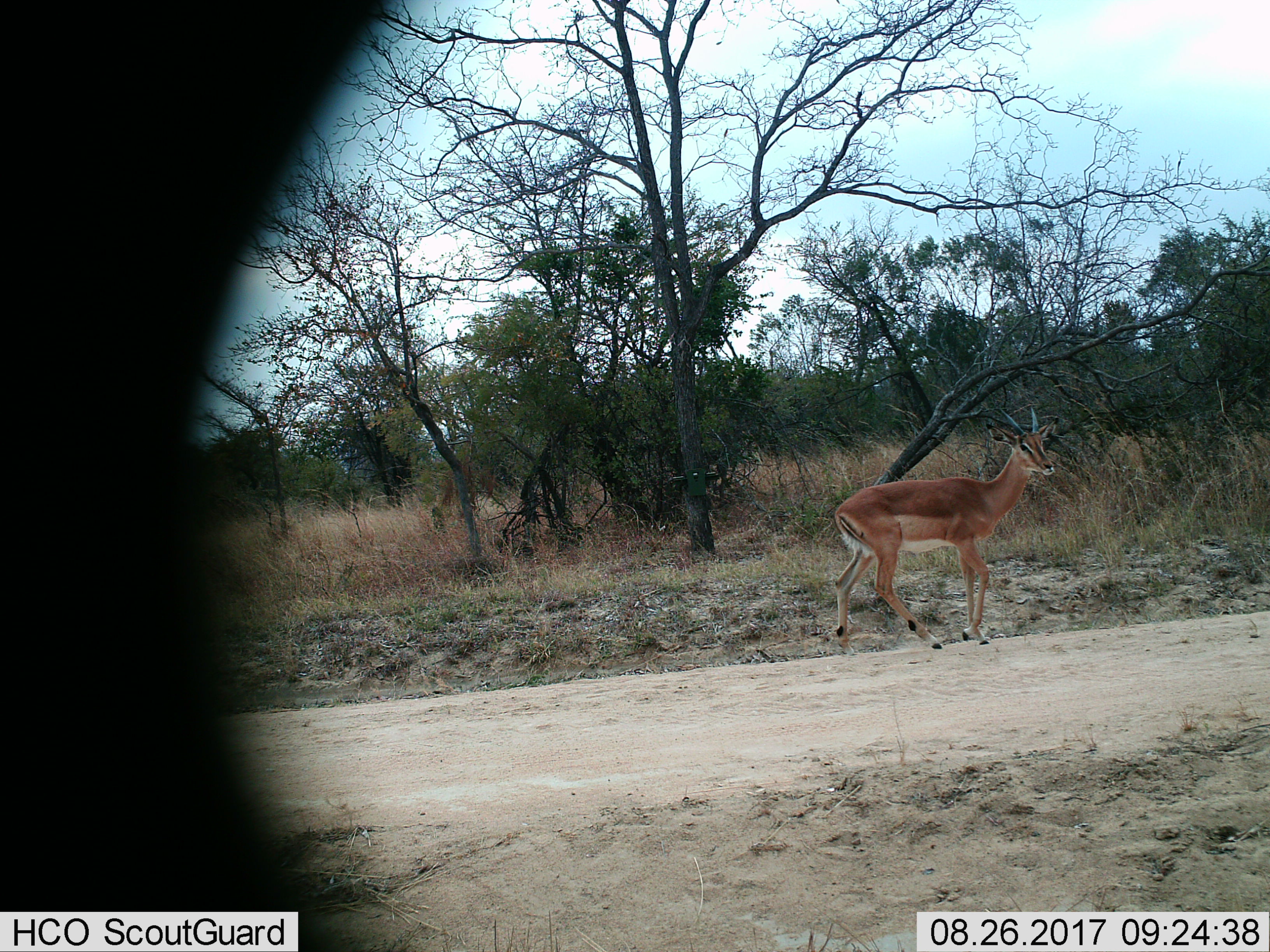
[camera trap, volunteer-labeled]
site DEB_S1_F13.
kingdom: Animalia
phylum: Chordata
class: Mammalia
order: Artiodactyla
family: Bovidae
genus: Aepyceros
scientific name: Aepyceros melampus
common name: impala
Impala (Aepyceros melampus), count 1. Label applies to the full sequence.